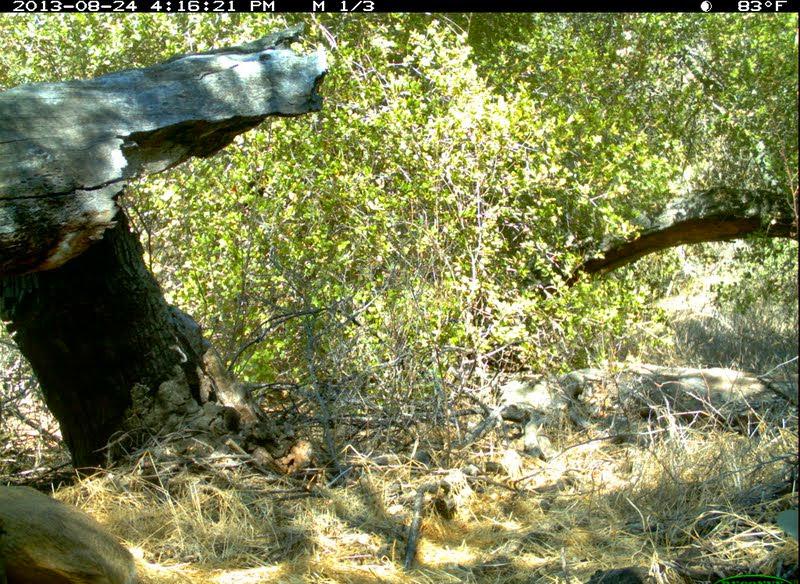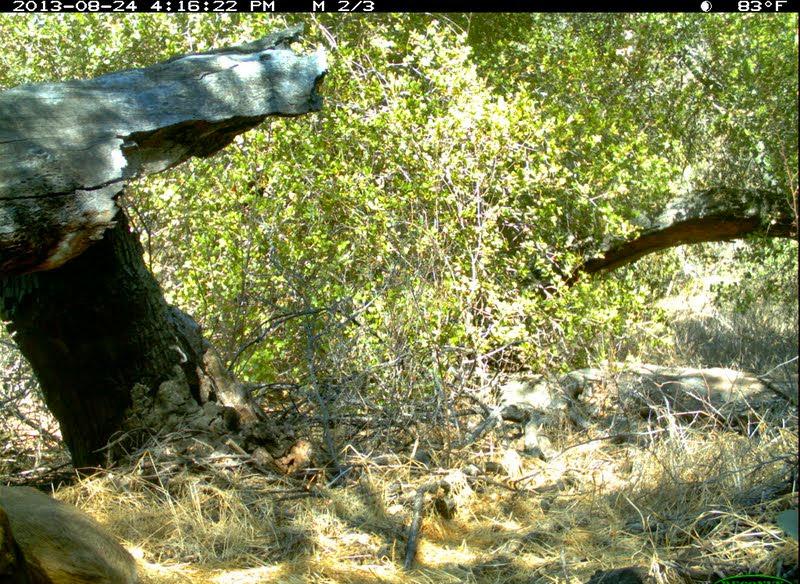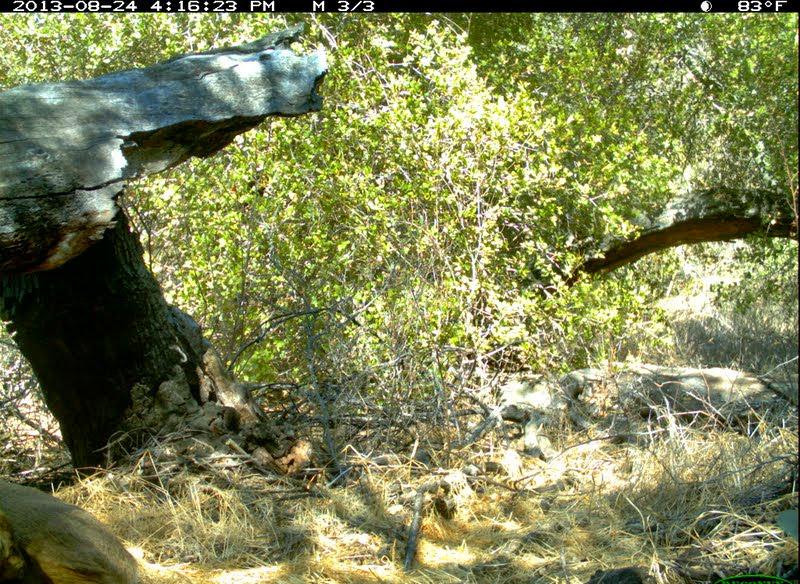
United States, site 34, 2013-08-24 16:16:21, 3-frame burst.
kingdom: Animalia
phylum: Chordata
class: Mammalia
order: Artiodactyla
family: Cervidae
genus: Odocoileus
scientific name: Odocoileus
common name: deer